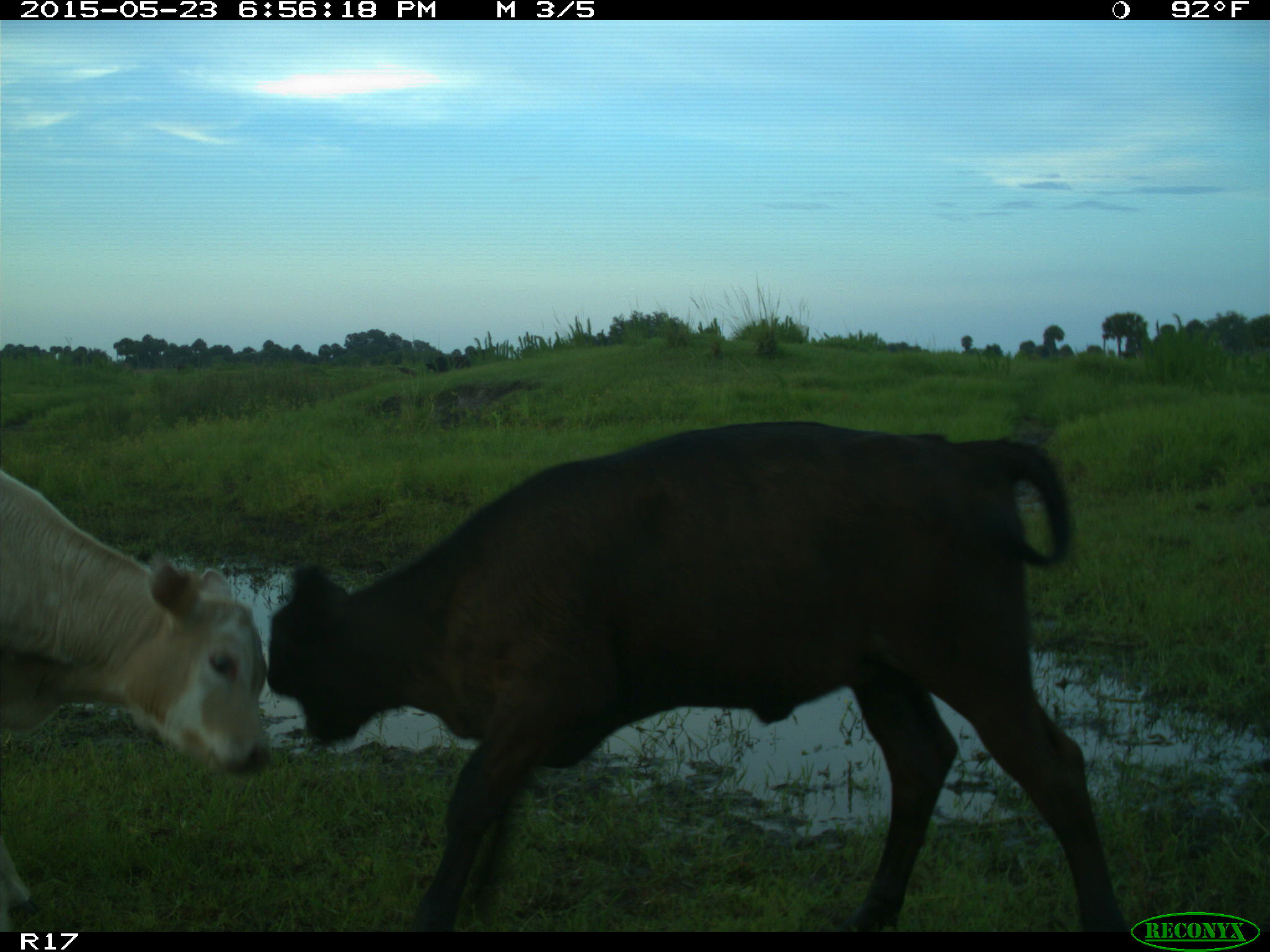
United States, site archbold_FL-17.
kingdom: Animalia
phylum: Chordata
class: Mammalia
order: Artiodactyla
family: Bovidae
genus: Bos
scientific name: Bos taurus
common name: domestic cow